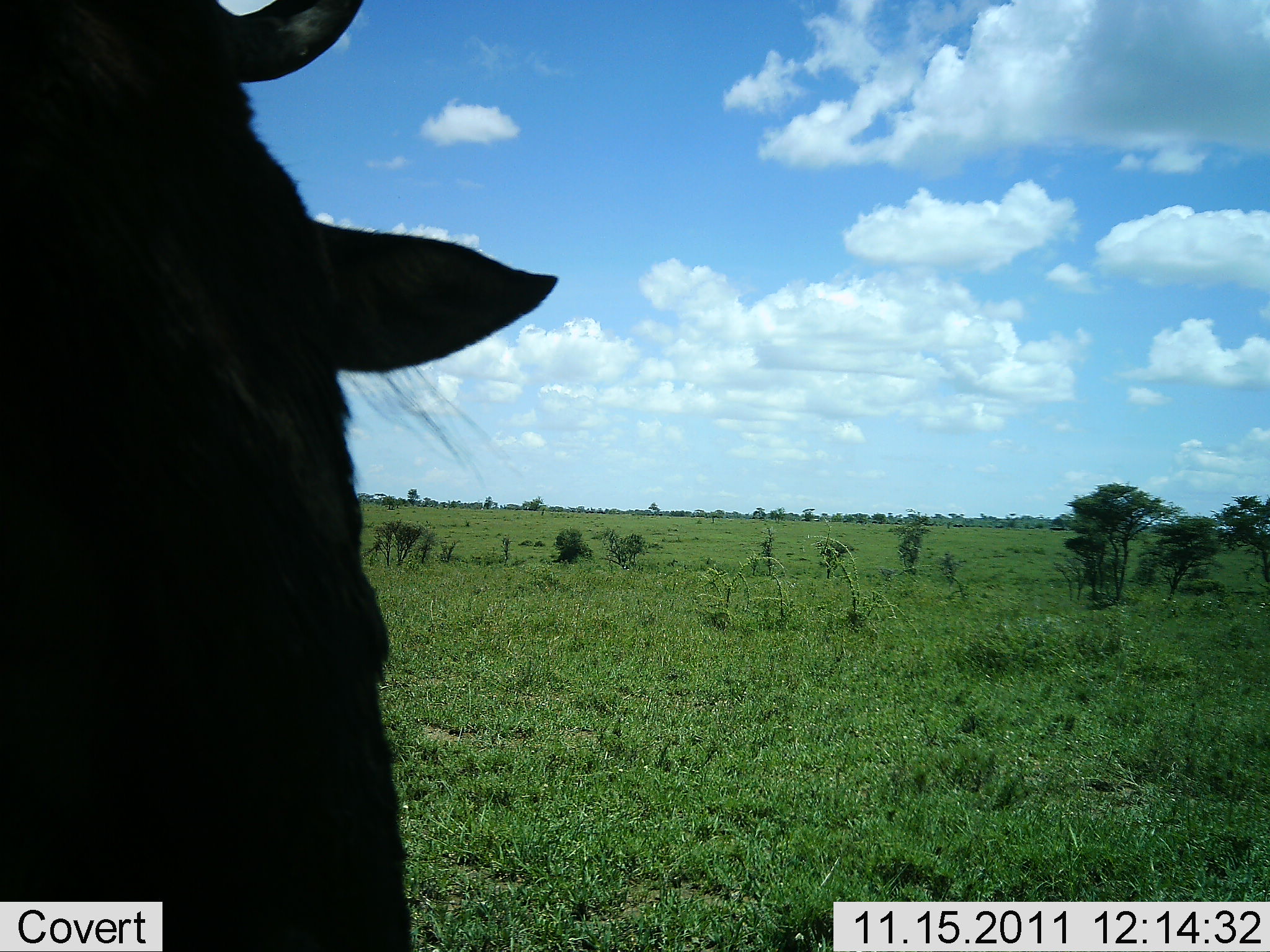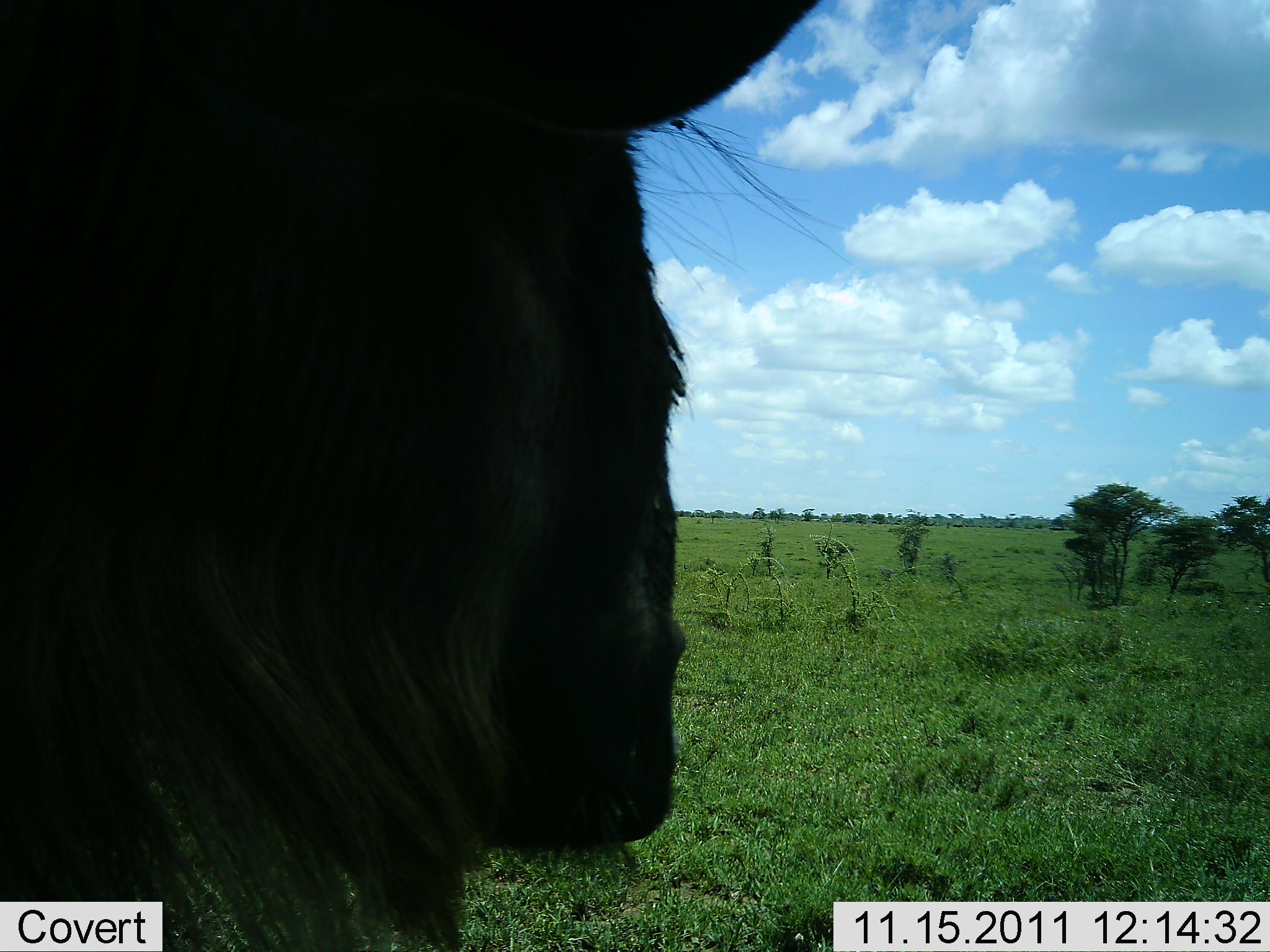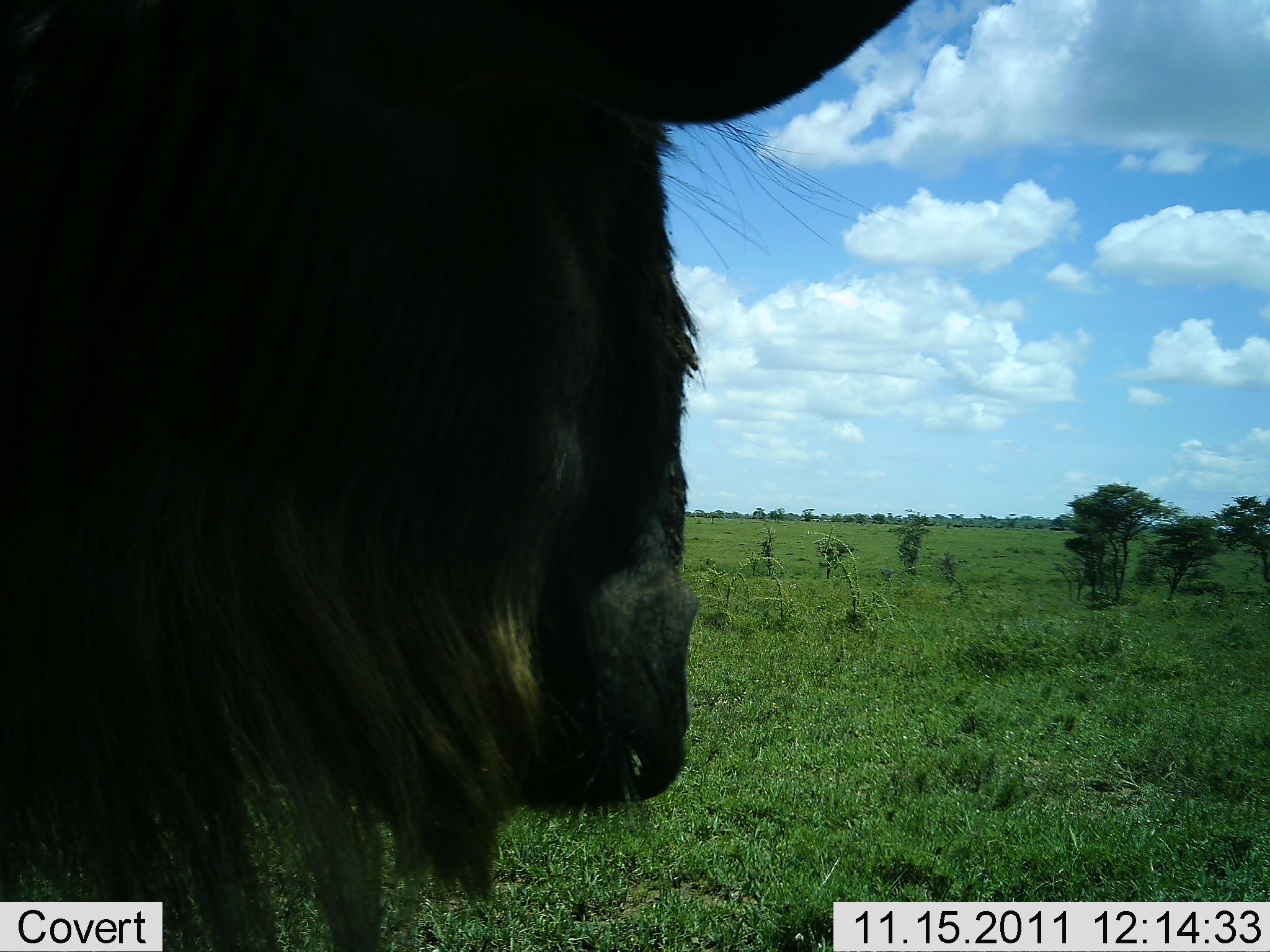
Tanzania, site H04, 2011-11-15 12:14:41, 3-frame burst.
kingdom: Animalia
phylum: Chordata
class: Mammalia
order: Artiodactyla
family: Bovidae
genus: Connochaetes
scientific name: Connochaetes taurinus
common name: blue wildebeest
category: wildebeest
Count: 1.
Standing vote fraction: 60%.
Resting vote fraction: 0%.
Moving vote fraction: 33%.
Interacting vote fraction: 0%.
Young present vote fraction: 0%.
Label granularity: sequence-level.